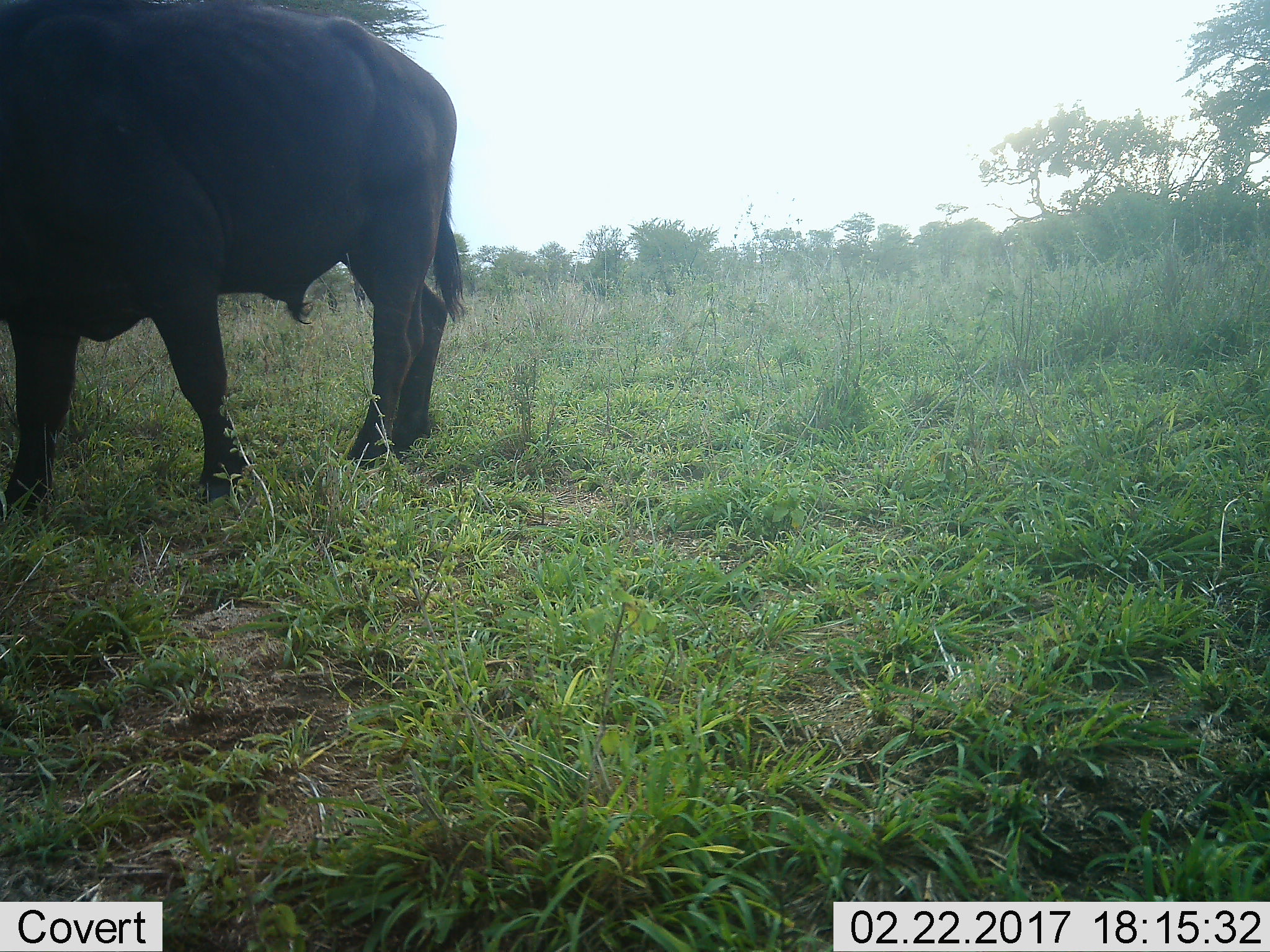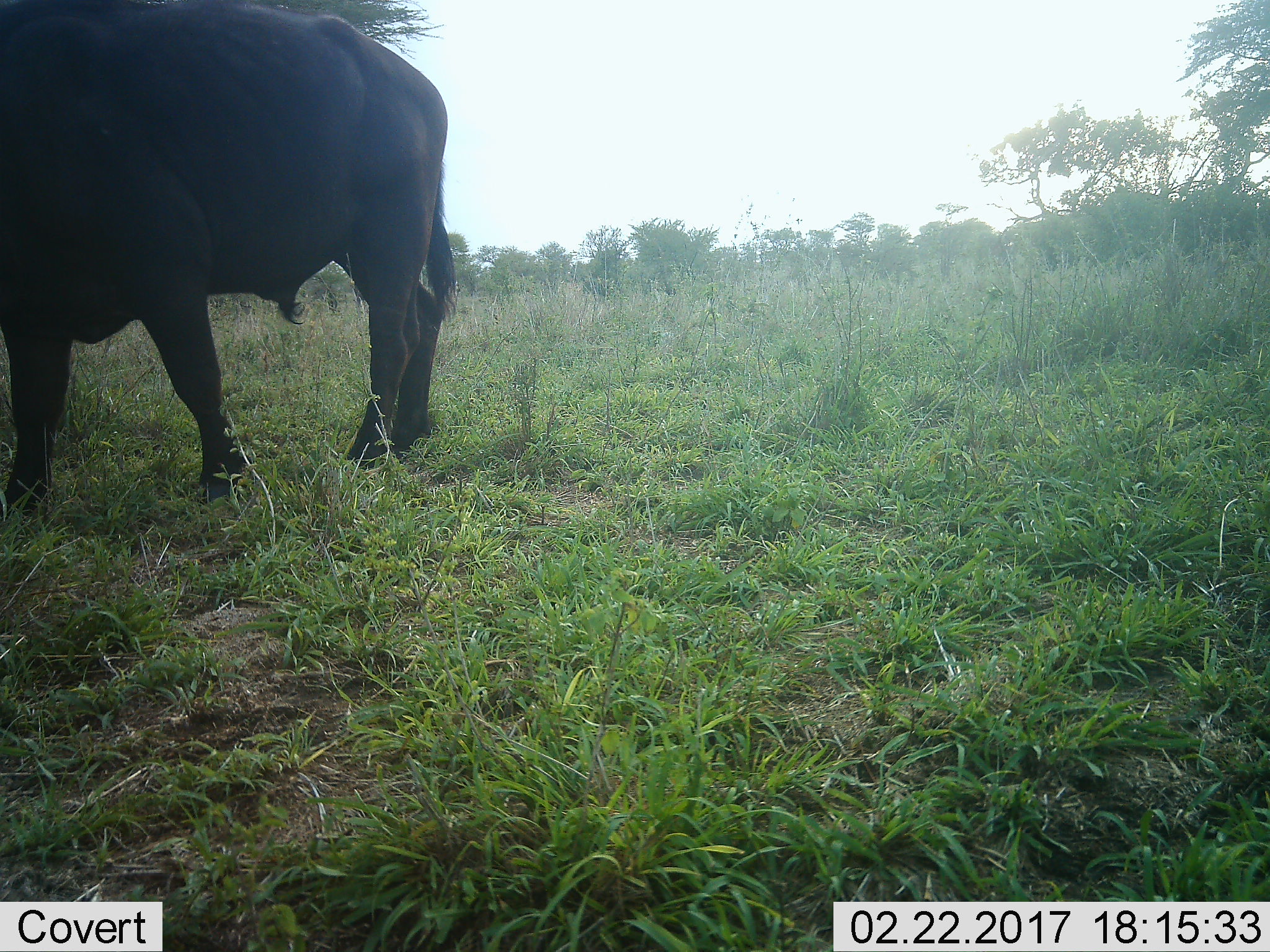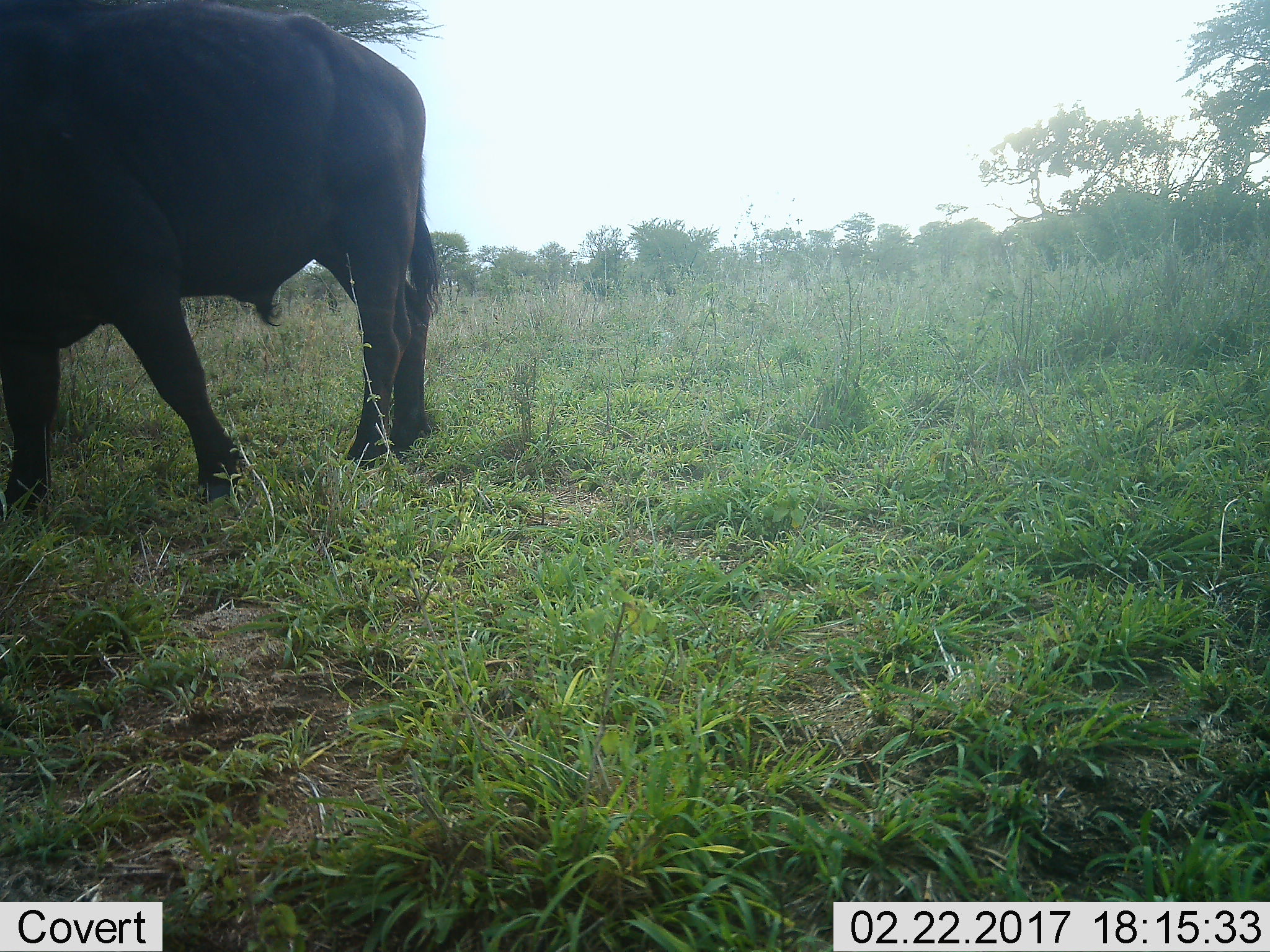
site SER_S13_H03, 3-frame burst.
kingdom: Animalia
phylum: Chordata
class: Mammalia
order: Artiodactyla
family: Bovidae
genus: Syncerus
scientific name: Syncerus caffer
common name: african buffalo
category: buffalo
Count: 1.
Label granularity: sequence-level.